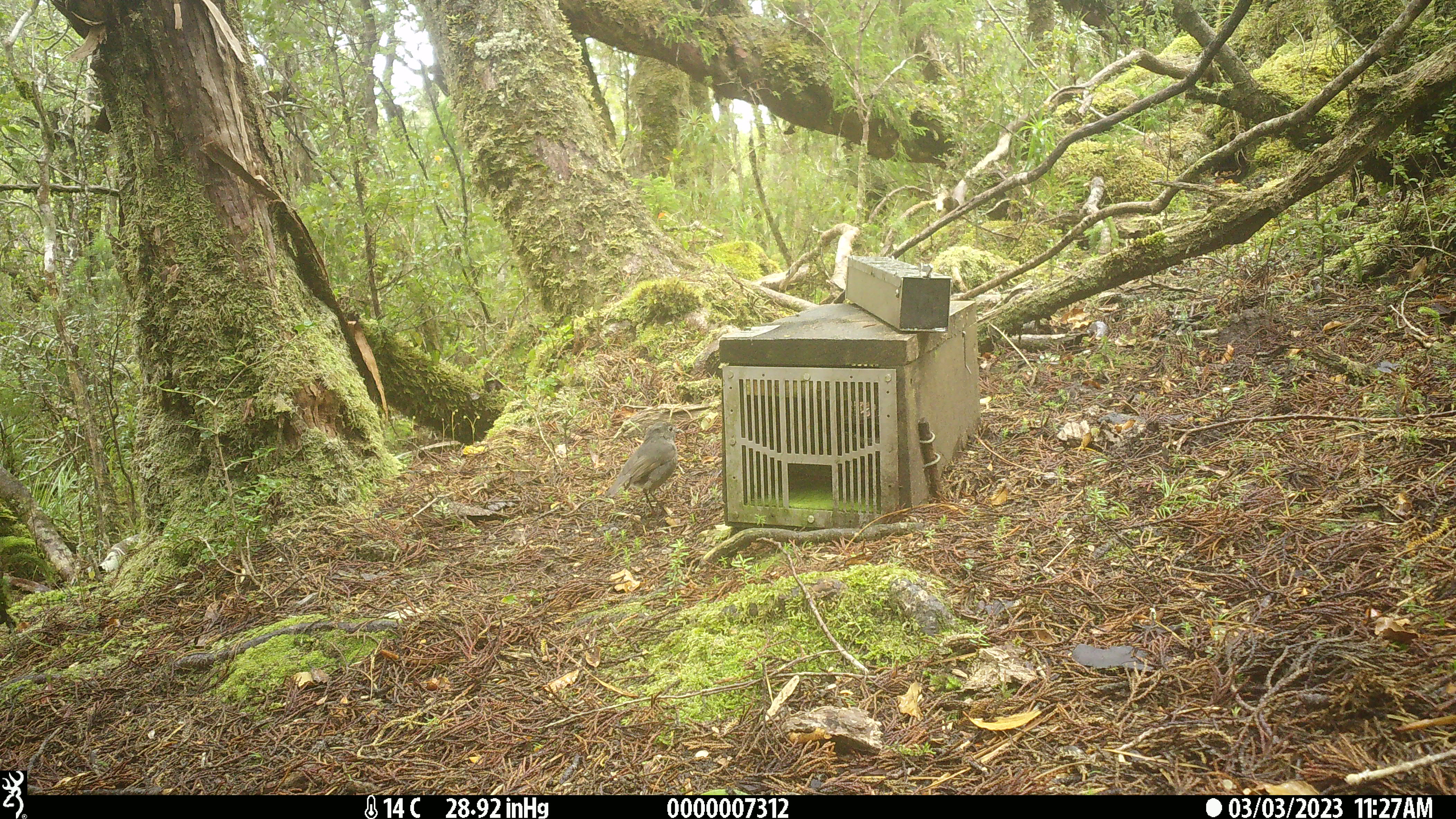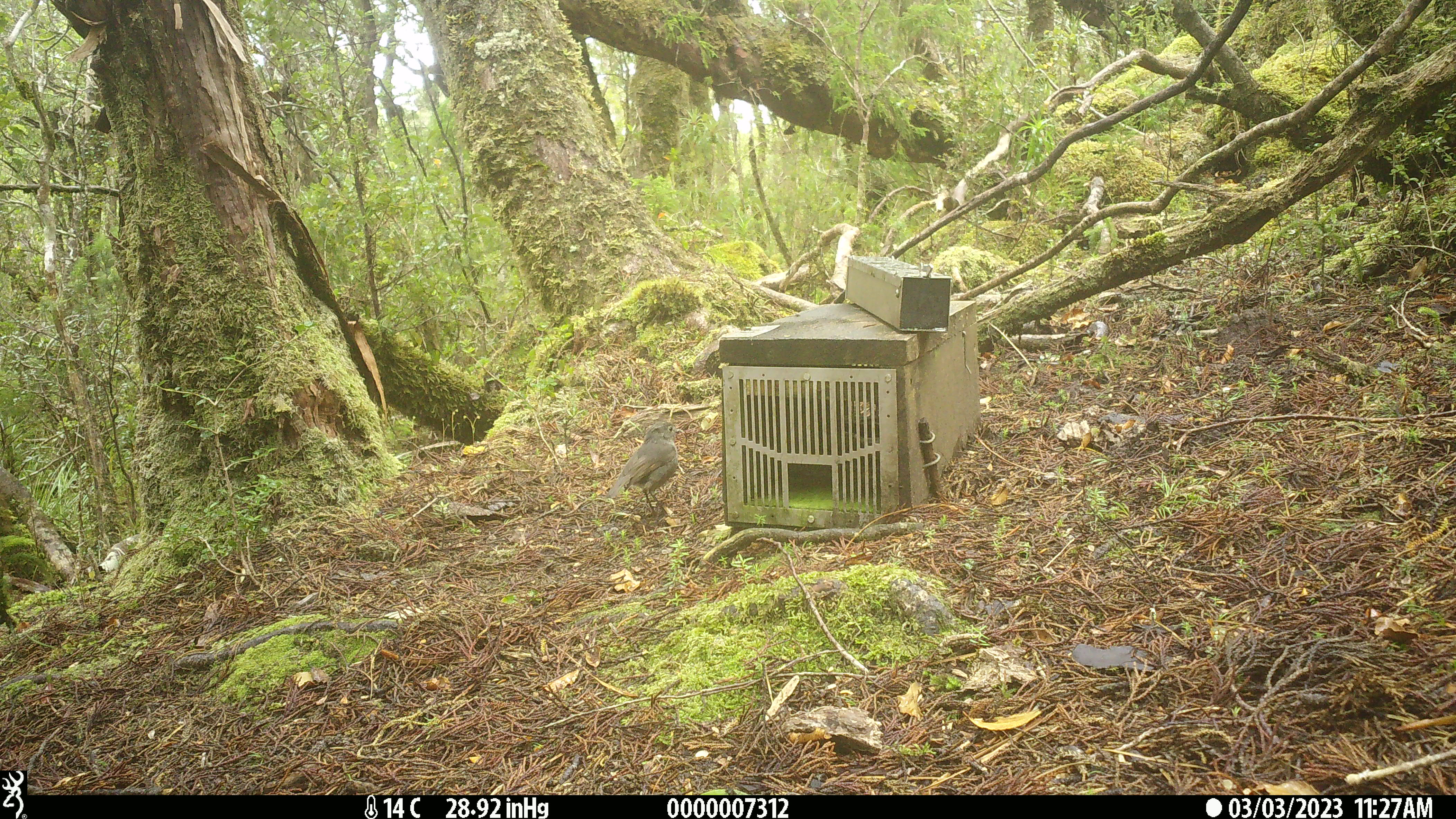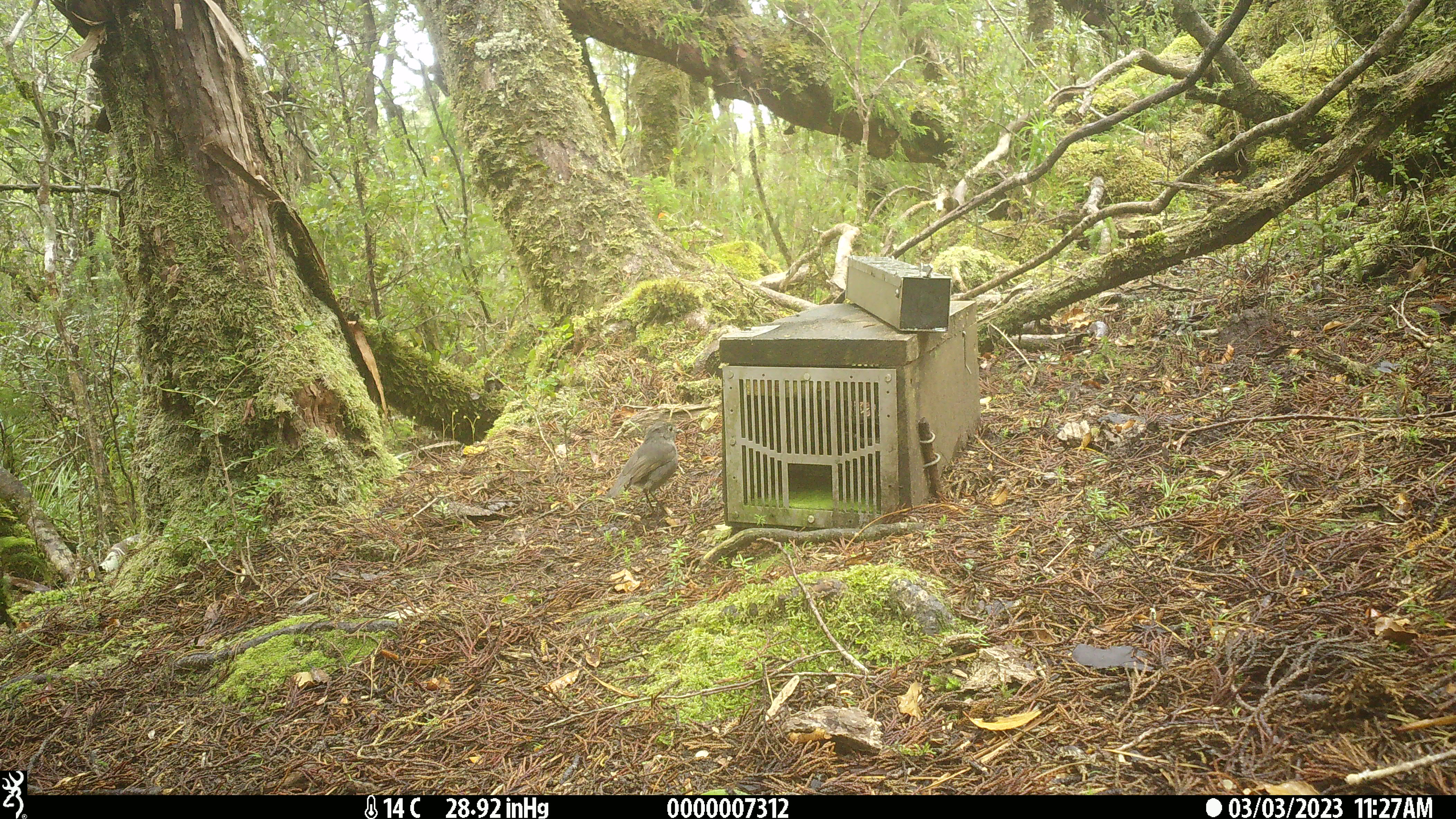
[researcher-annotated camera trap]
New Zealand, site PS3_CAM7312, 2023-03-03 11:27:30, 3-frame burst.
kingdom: Animalia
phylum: Chordata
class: Aves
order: Passeriformes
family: Petroicidae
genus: Petroica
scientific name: Petroica australis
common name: new zealand robin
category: robin